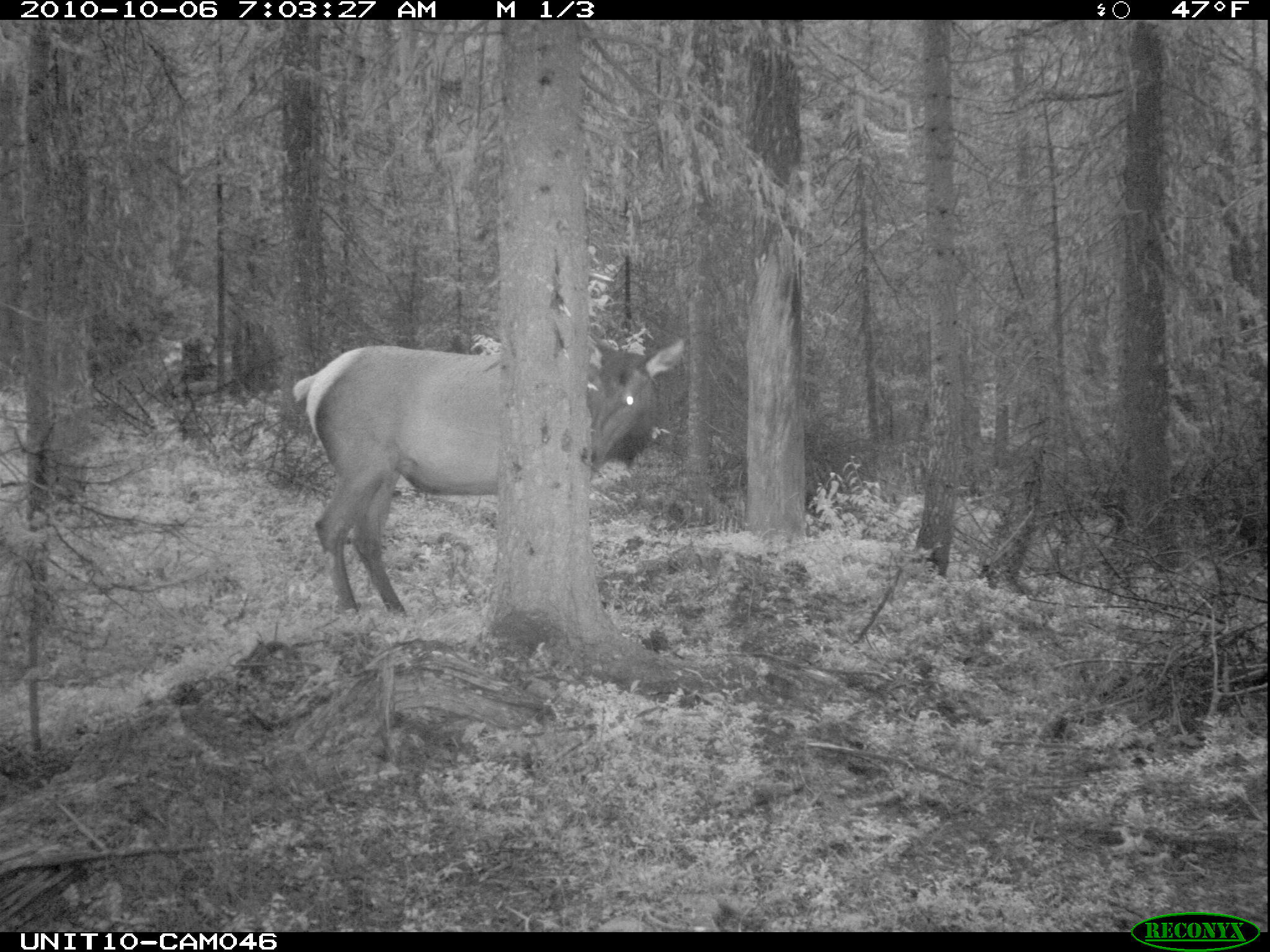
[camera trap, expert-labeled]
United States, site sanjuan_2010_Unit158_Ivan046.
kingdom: Animalia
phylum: Chordata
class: Mammalia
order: Artiodactyla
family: Cervidae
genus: Cervus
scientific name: Cervus elaphus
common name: red deer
Cervus elaphus (red deer).